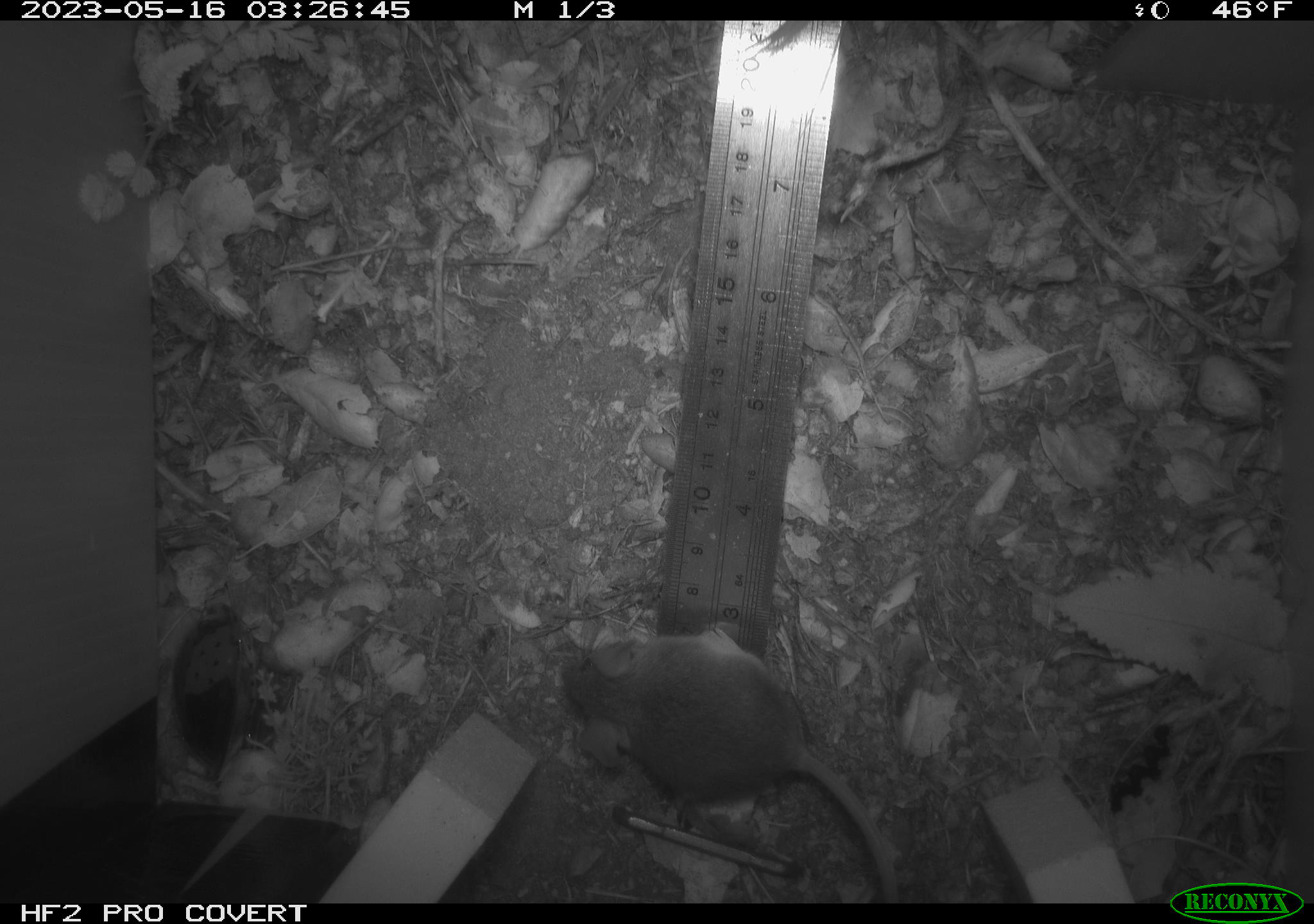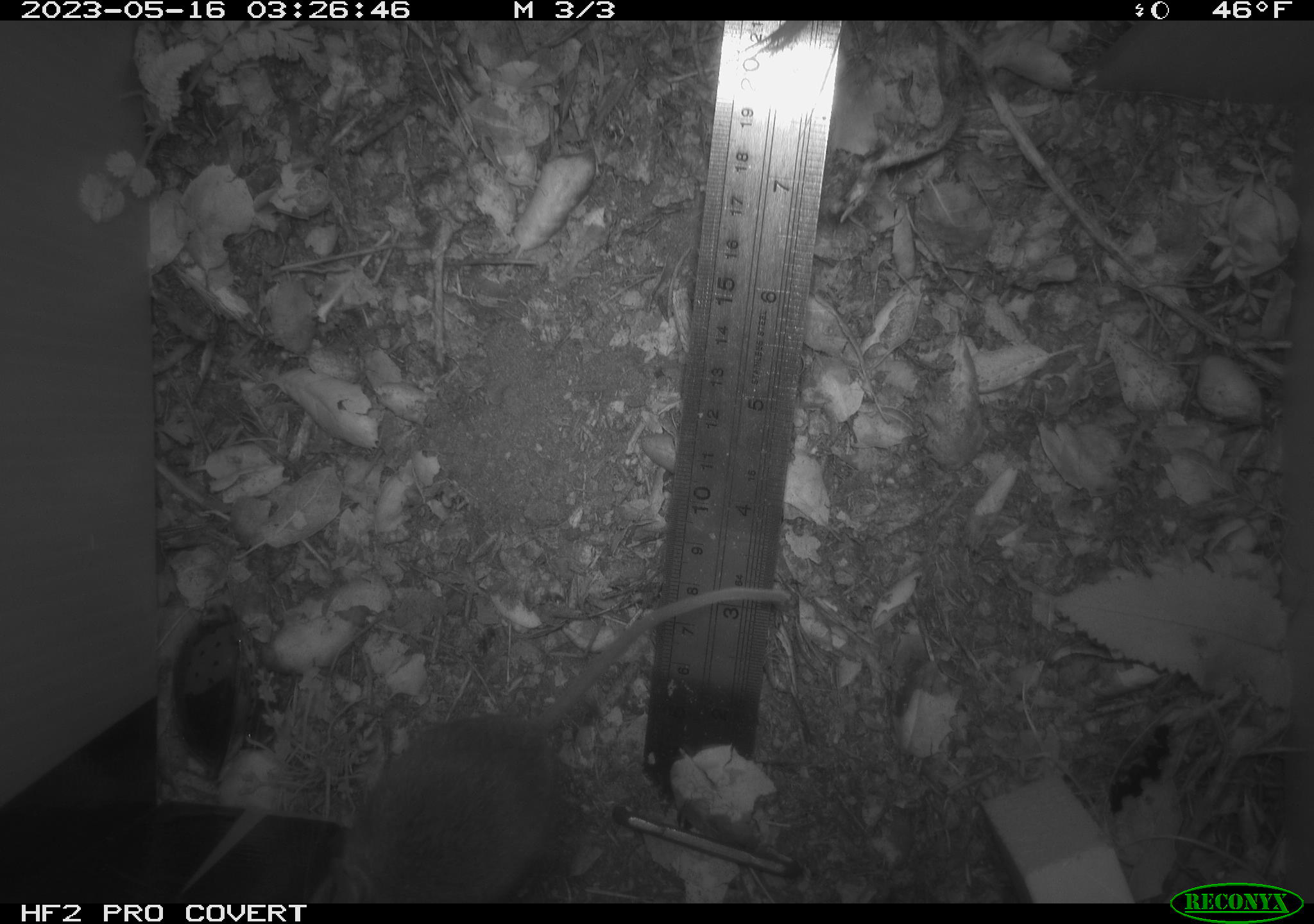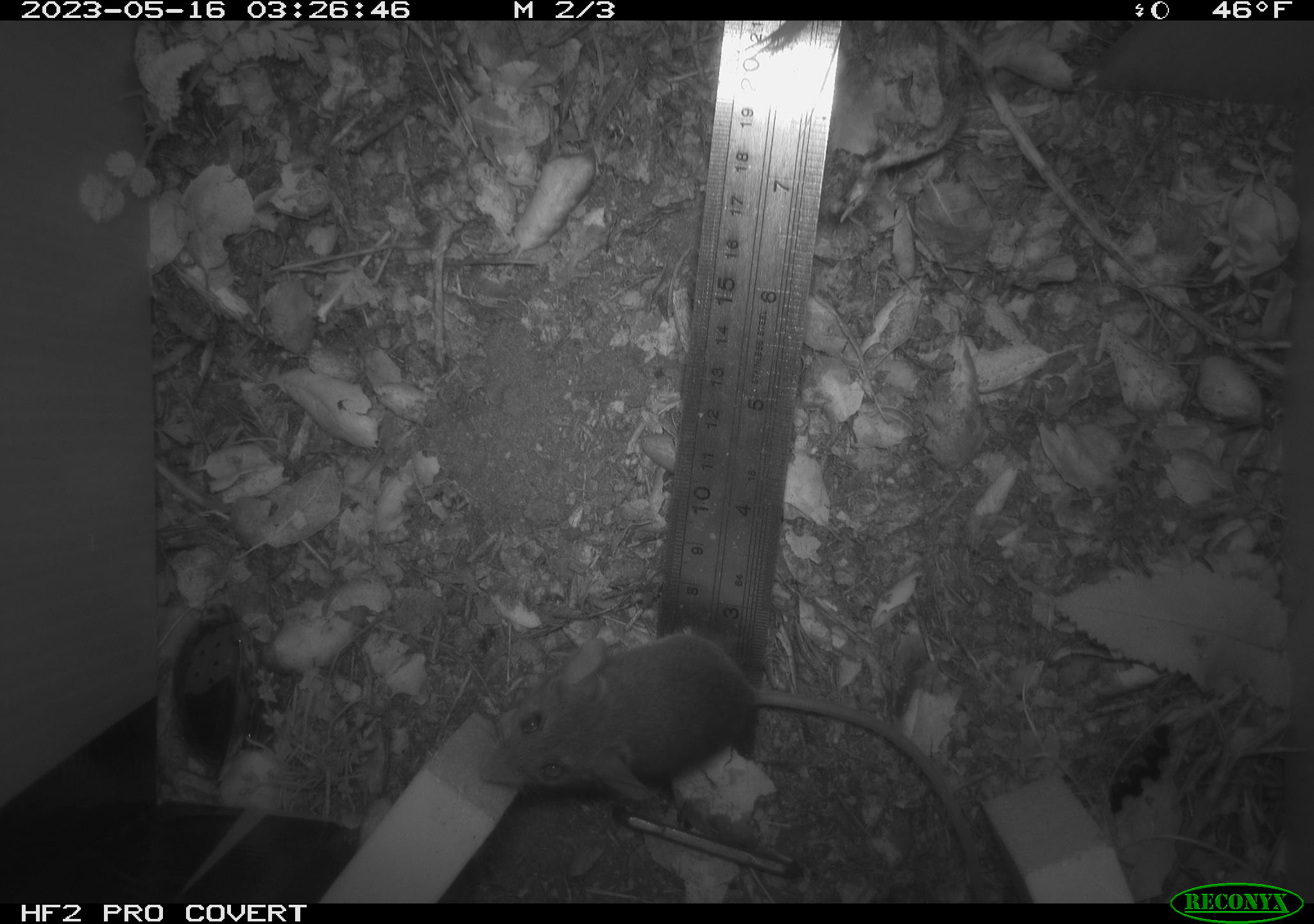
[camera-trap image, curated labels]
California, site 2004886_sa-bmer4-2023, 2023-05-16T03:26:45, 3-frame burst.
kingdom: Animalia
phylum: Chordata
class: Mammalia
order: Rodentia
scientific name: Rodentia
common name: mouse species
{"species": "mouse species (Rodentia)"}